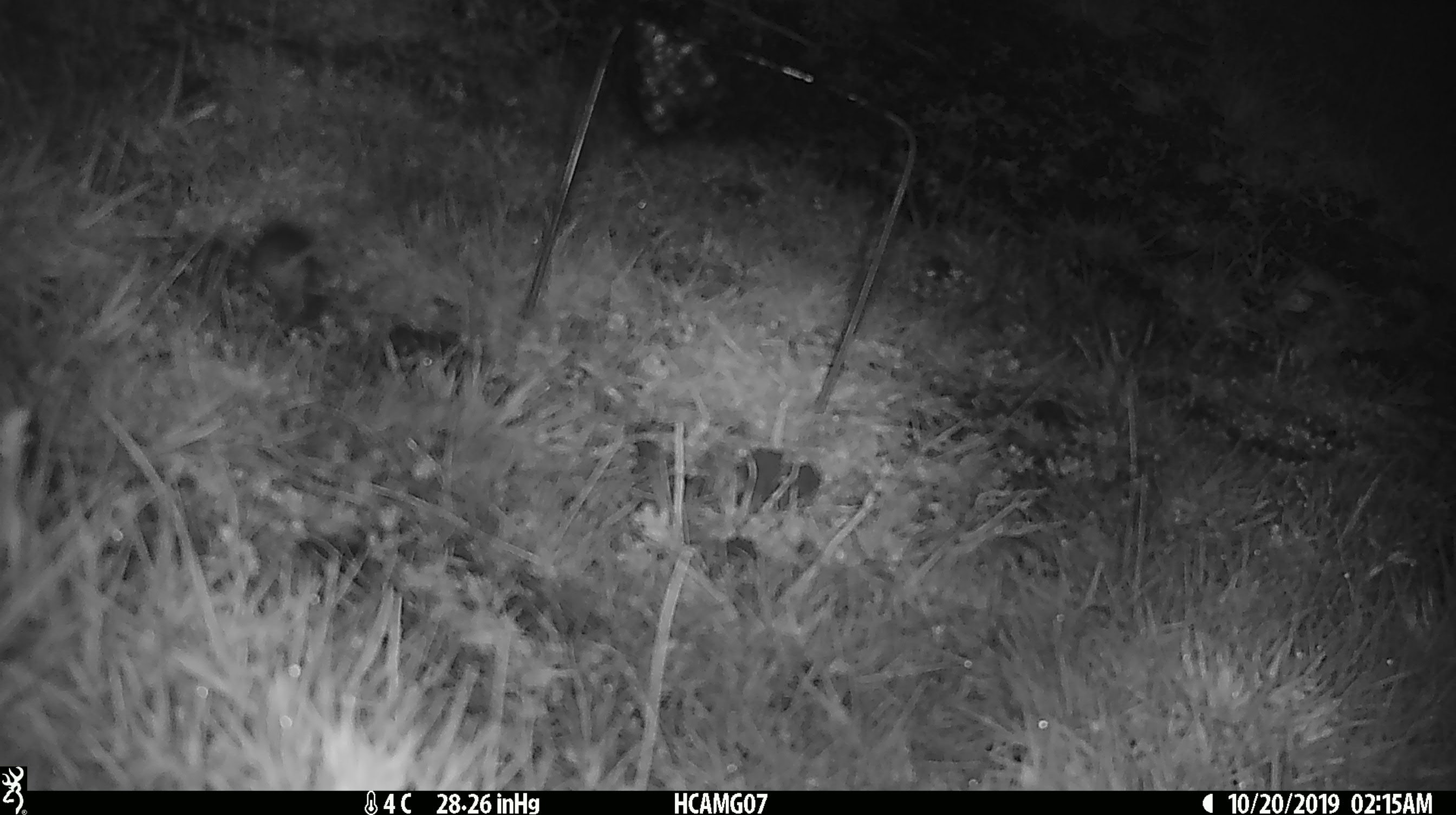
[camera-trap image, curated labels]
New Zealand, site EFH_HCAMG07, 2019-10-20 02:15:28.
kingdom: Animalia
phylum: Chordata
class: Mammalia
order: Rodentia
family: Muridae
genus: Mus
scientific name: Mus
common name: mouse